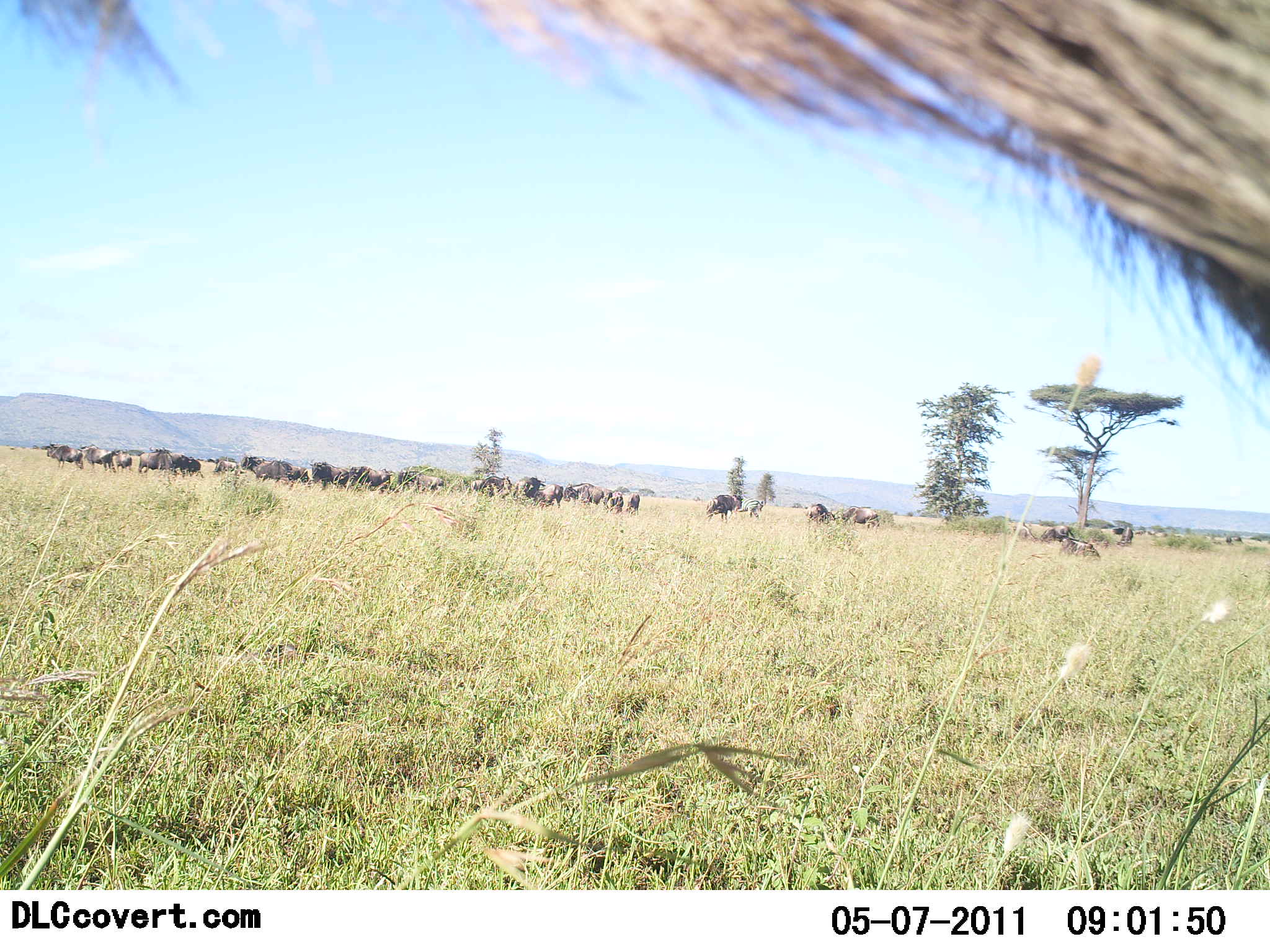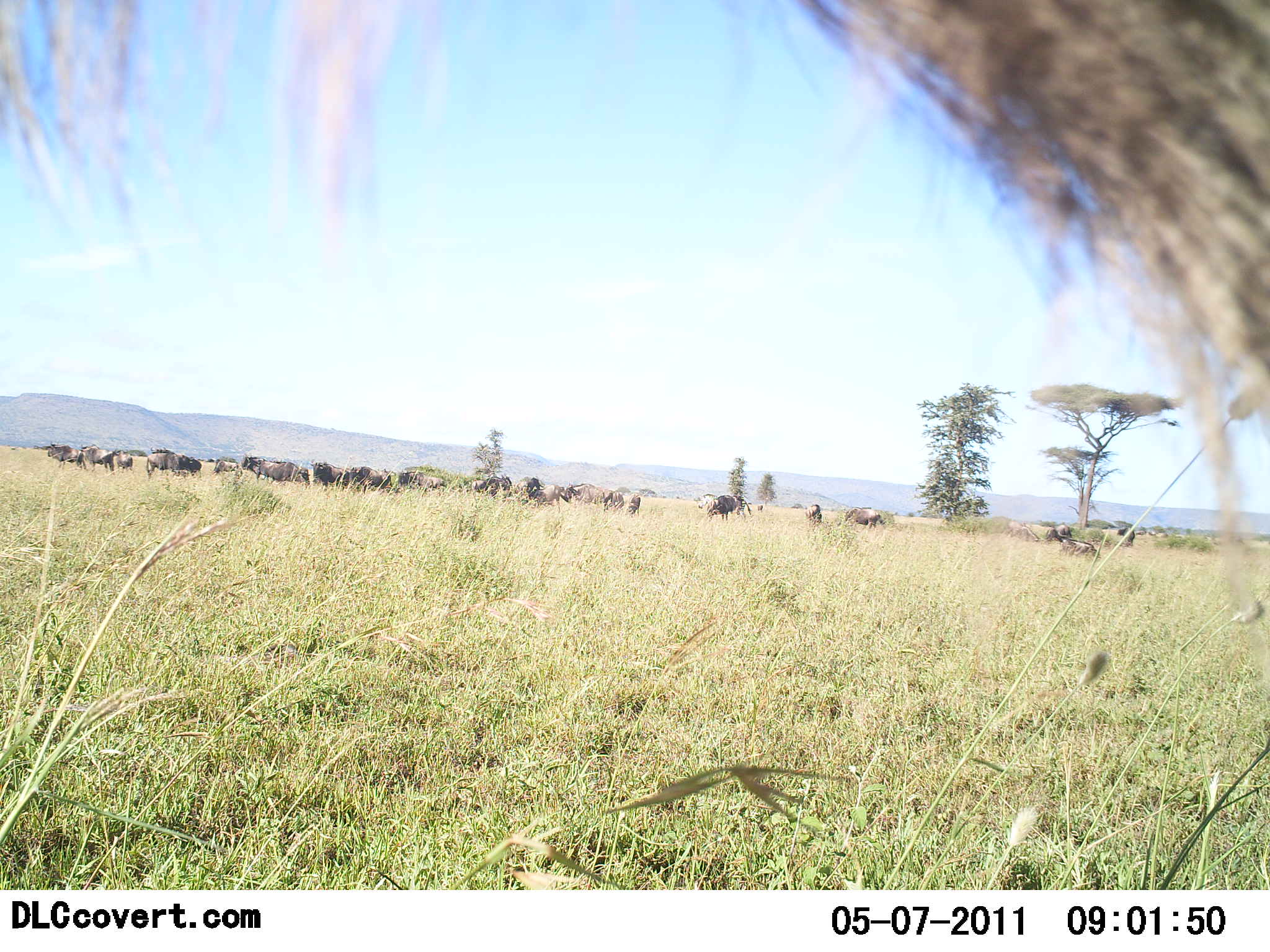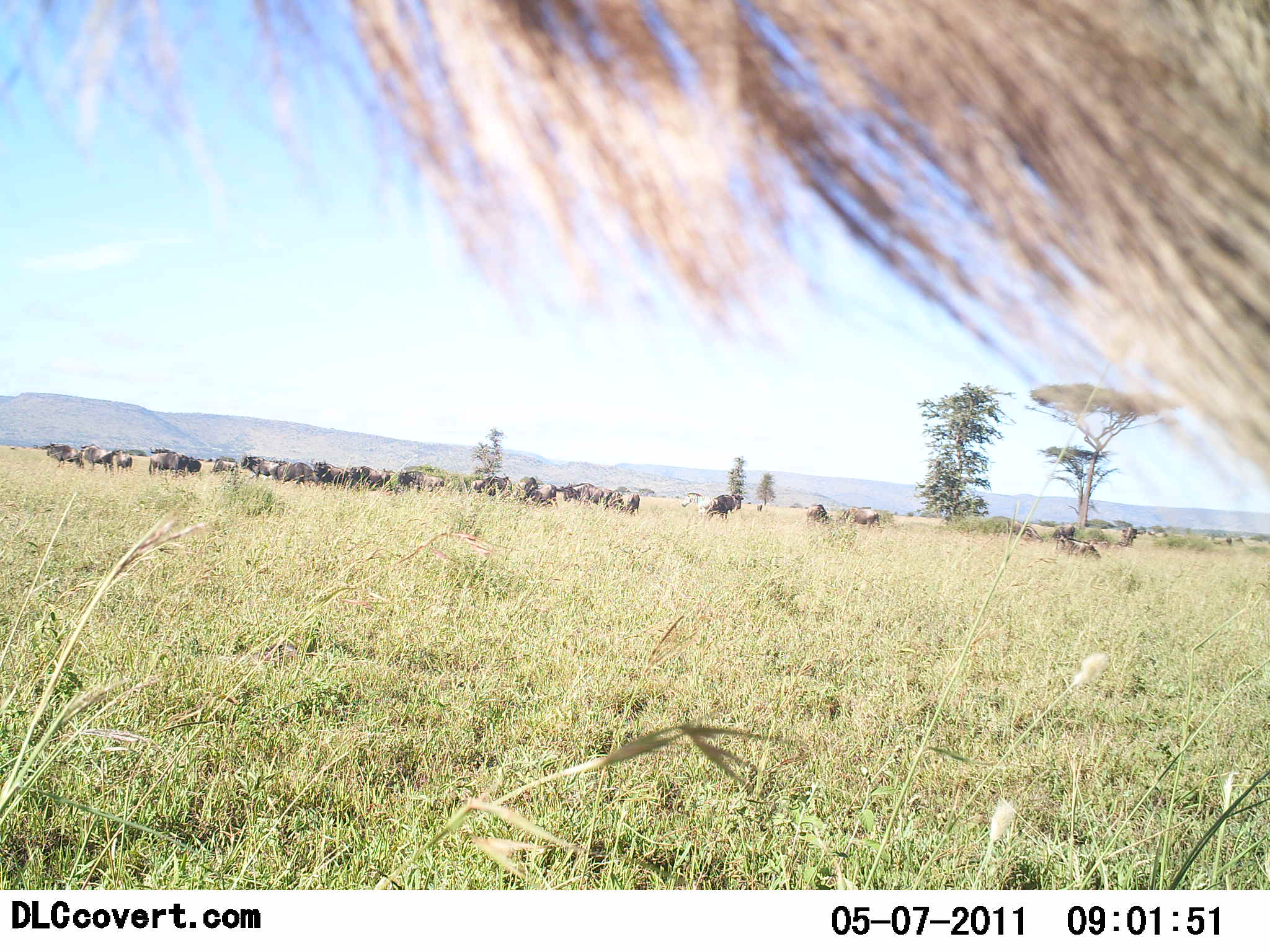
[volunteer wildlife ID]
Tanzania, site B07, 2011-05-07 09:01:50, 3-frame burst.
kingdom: Animalia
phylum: Chordata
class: Mammalia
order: Artiodactyla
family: Bovidae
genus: Connochaetes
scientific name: Connochaetes taurinus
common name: blue wildebeest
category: wildebeest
Wildebeest (blue wildebeest) (Connochaetes taurinus), count 11-50. Behavior (volunteer vote fractions): standing 75%, resting 8%, moving 33%, interacting 17%. Young present (vote fraction): 0%. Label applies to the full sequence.